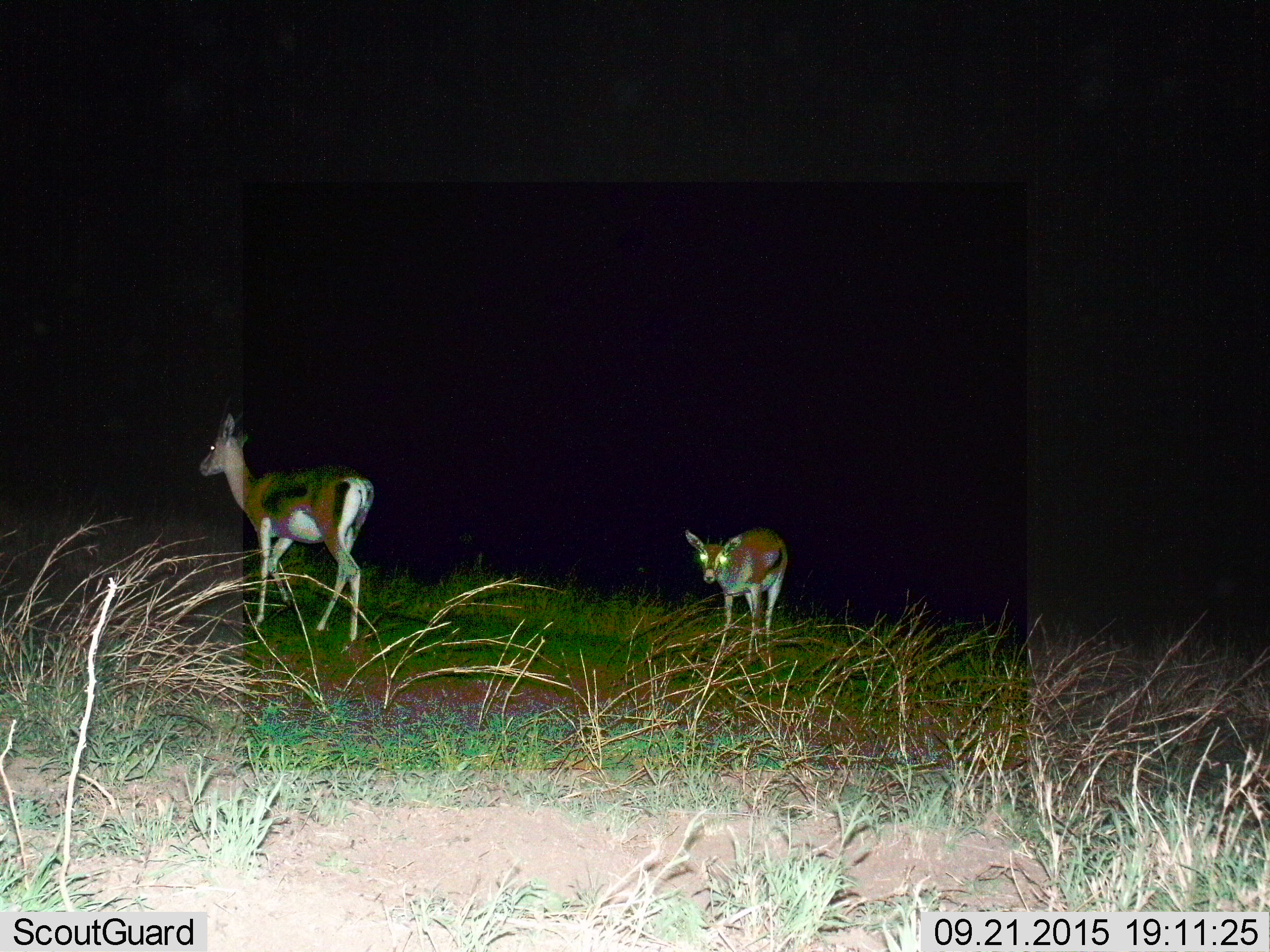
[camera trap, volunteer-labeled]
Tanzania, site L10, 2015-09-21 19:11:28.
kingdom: Animalia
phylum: Chordata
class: Mammalia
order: Artiodactyla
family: Bovidae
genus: Eudorcas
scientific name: Eudorcas thomsonii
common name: thomson's gazelle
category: gazellethomsons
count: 2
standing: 100%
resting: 0%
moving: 12%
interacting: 0%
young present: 25%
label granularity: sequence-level